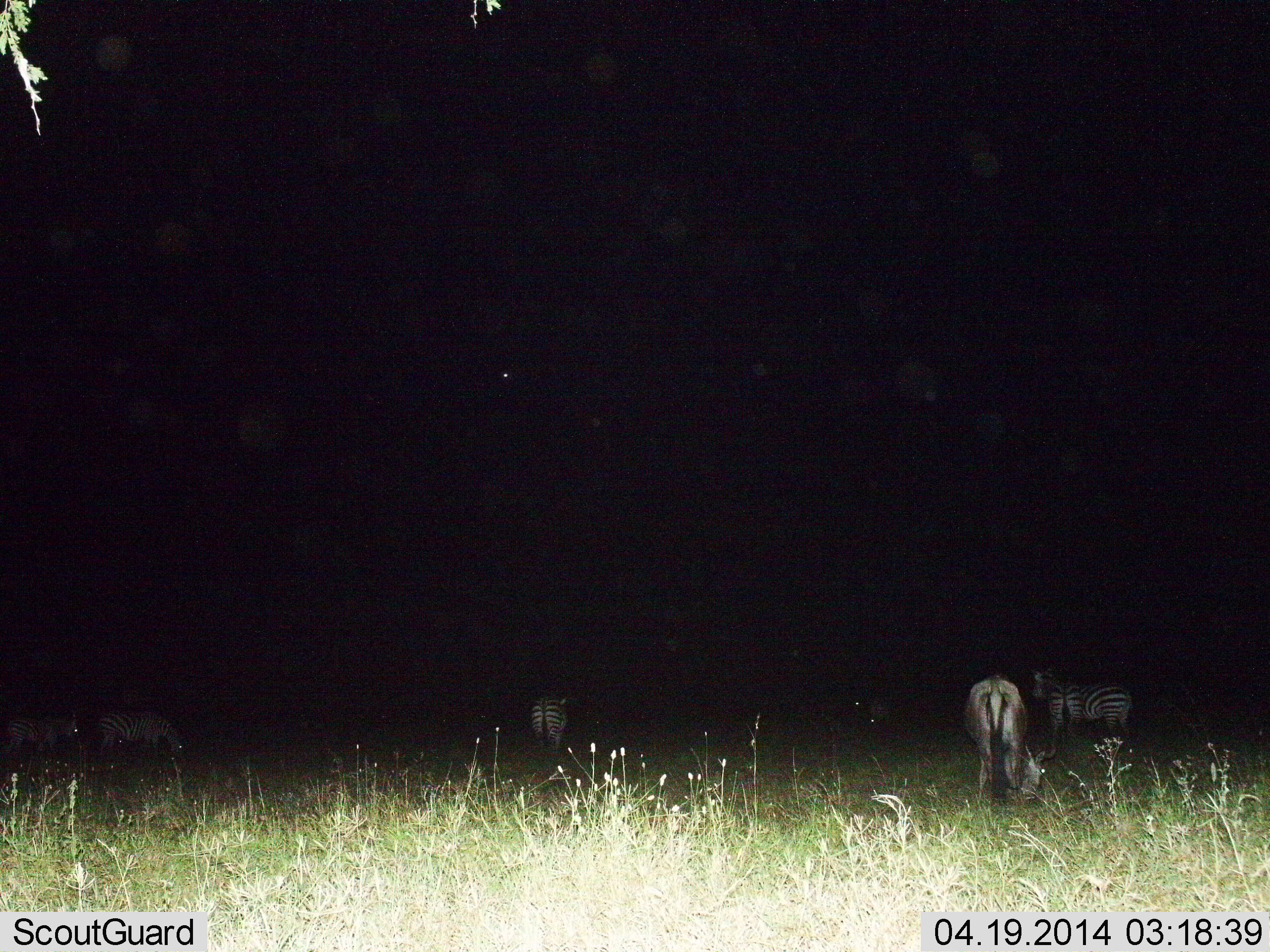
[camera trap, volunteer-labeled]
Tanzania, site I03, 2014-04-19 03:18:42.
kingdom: Animalia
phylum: Chordata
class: Mammalia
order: Artiodactyla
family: Bovidae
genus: Connochaetes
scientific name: Connochaetes taurinus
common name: blue wildebeest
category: wildebeest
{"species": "wildebeest (blue wildebeest) (Connochaetes taurinus)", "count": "1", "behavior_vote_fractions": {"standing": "10%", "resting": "0%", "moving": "0%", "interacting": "0%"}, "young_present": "0%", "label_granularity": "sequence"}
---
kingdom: Animalia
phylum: Chordata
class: Mammalia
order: Perissodactyla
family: Equidae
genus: Equus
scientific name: Equus quagga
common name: plains zebra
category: zebra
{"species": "zebra (plains zebra) (Equus quagga)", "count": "5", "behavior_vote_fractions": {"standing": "67%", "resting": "6%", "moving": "11%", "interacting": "0%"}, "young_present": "0%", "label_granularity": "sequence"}